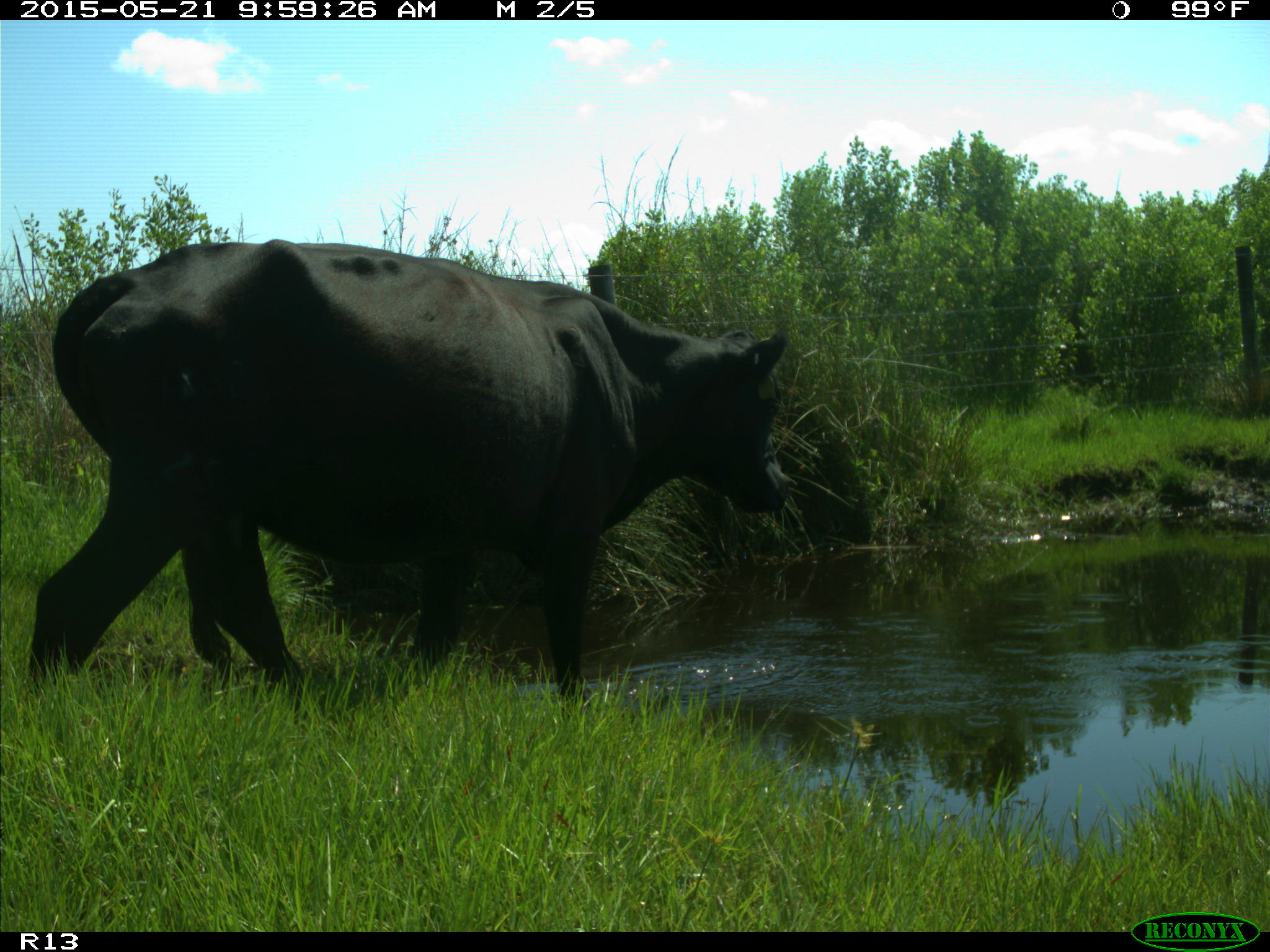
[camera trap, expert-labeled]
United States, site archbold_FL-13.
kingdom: Animalia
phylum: Chordata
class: Mammalia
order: Artiodactyla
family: Bovidae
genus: Bos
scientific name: Bos taurus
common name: domestic cow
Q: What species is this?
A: Bos taurus (domestic cow).